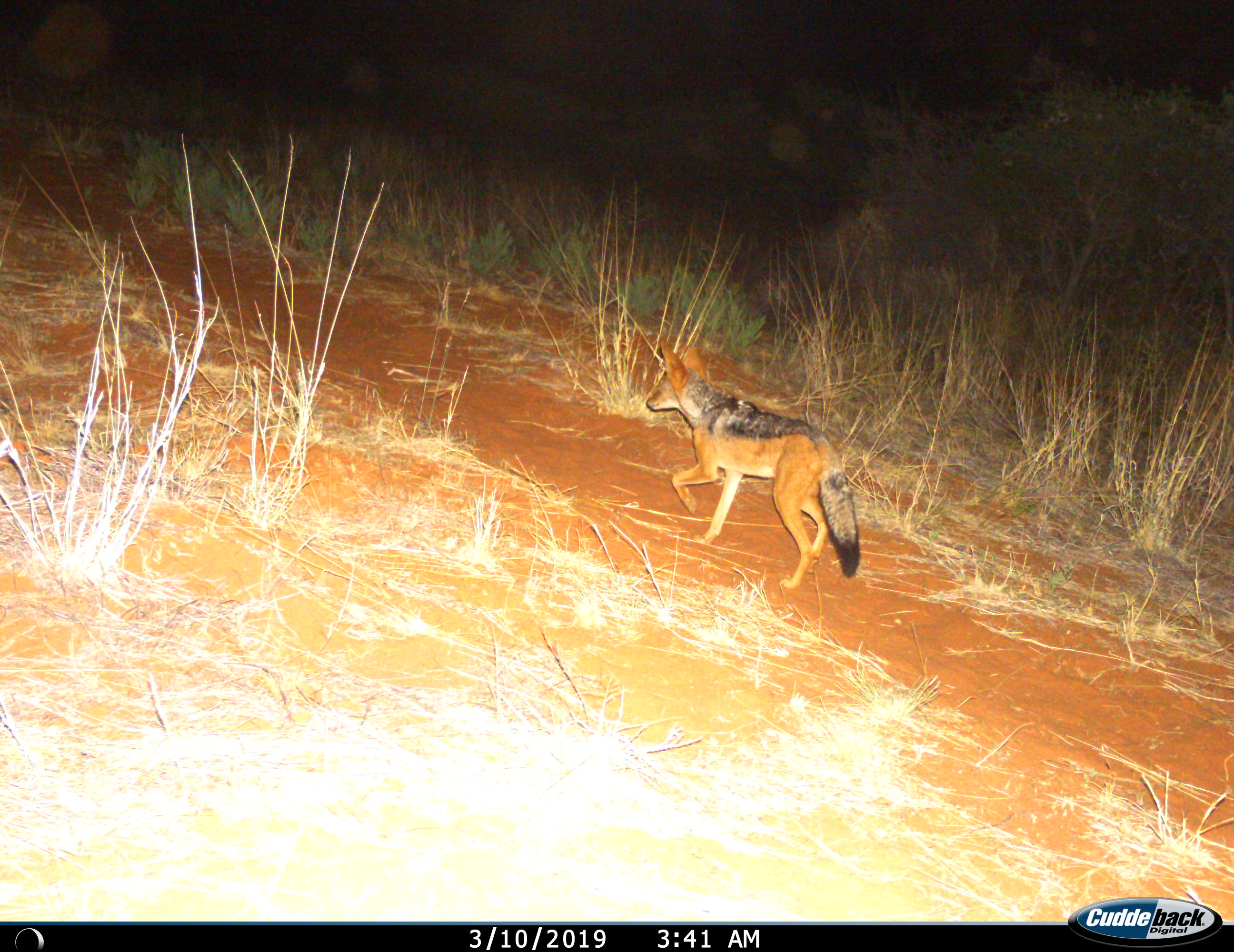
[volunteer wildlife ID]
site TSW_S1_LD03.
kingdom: Animalia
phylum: Chordata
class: Mammalia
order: Carnivora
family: Canidae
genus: Lupulella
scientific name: Lupulella mesomelas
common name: black-backed jackal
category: jackalblackbacked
Jackalblackbacked (black-backed jackal) (Lupulella mesomelas), count 1. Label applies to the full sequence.